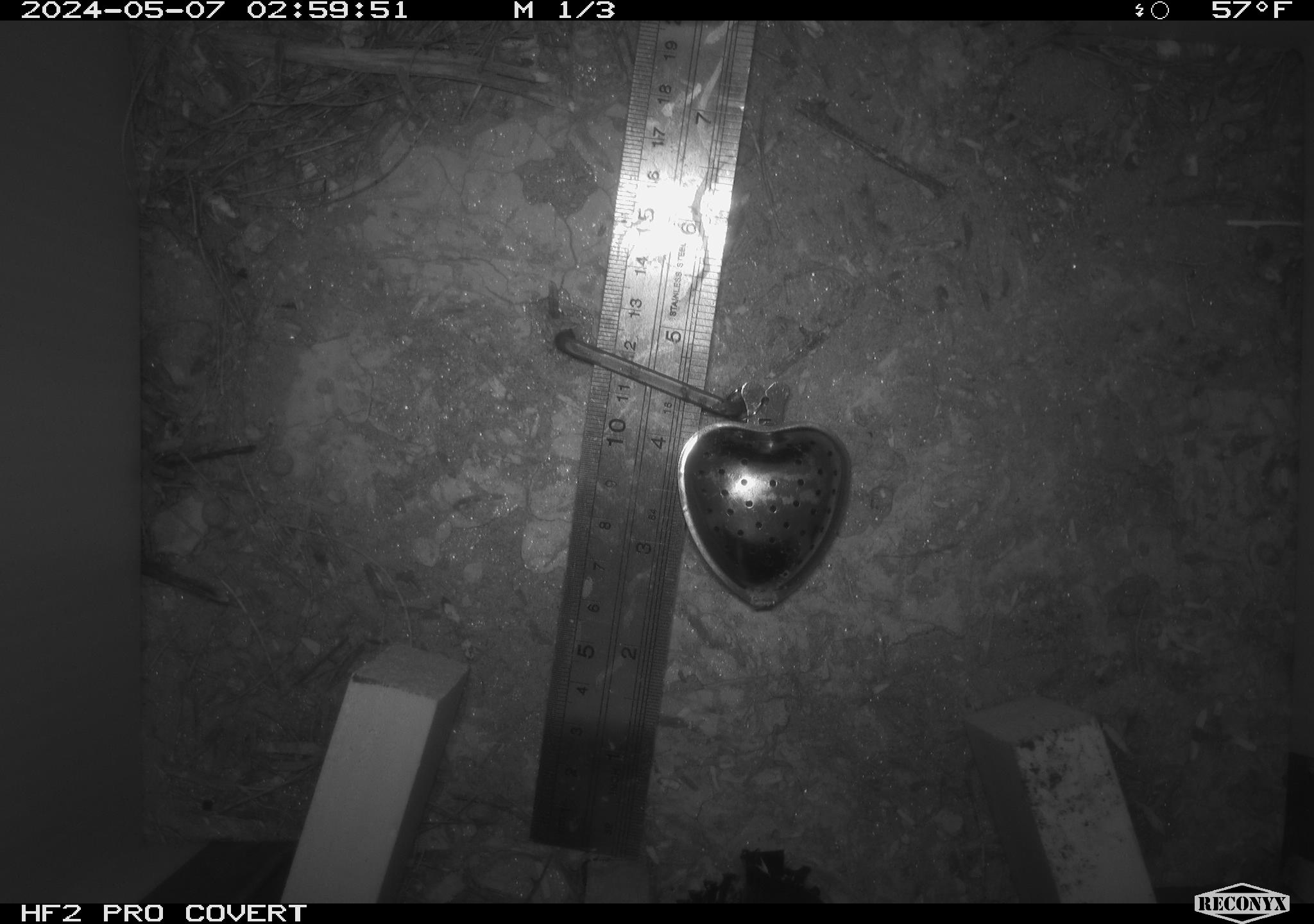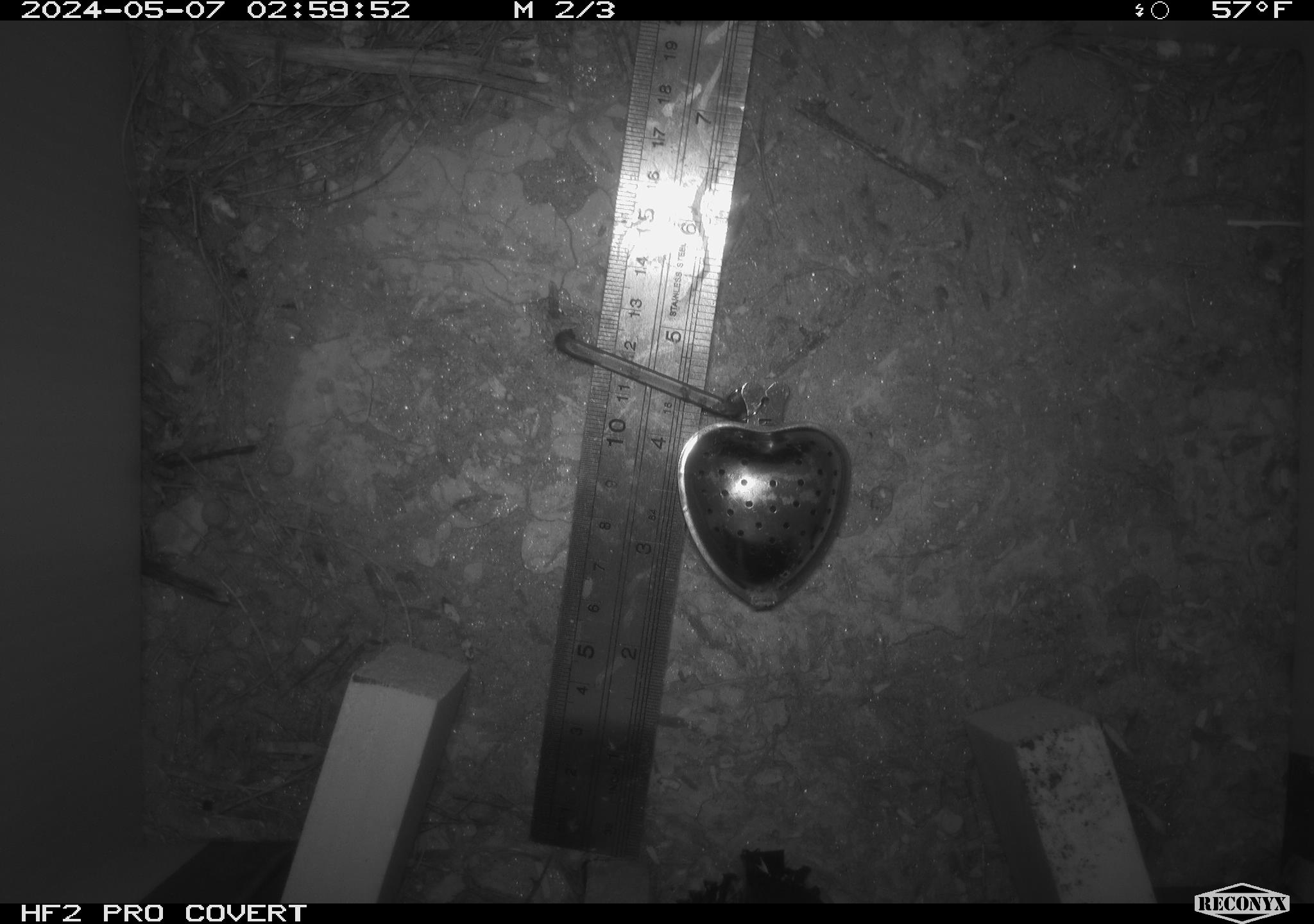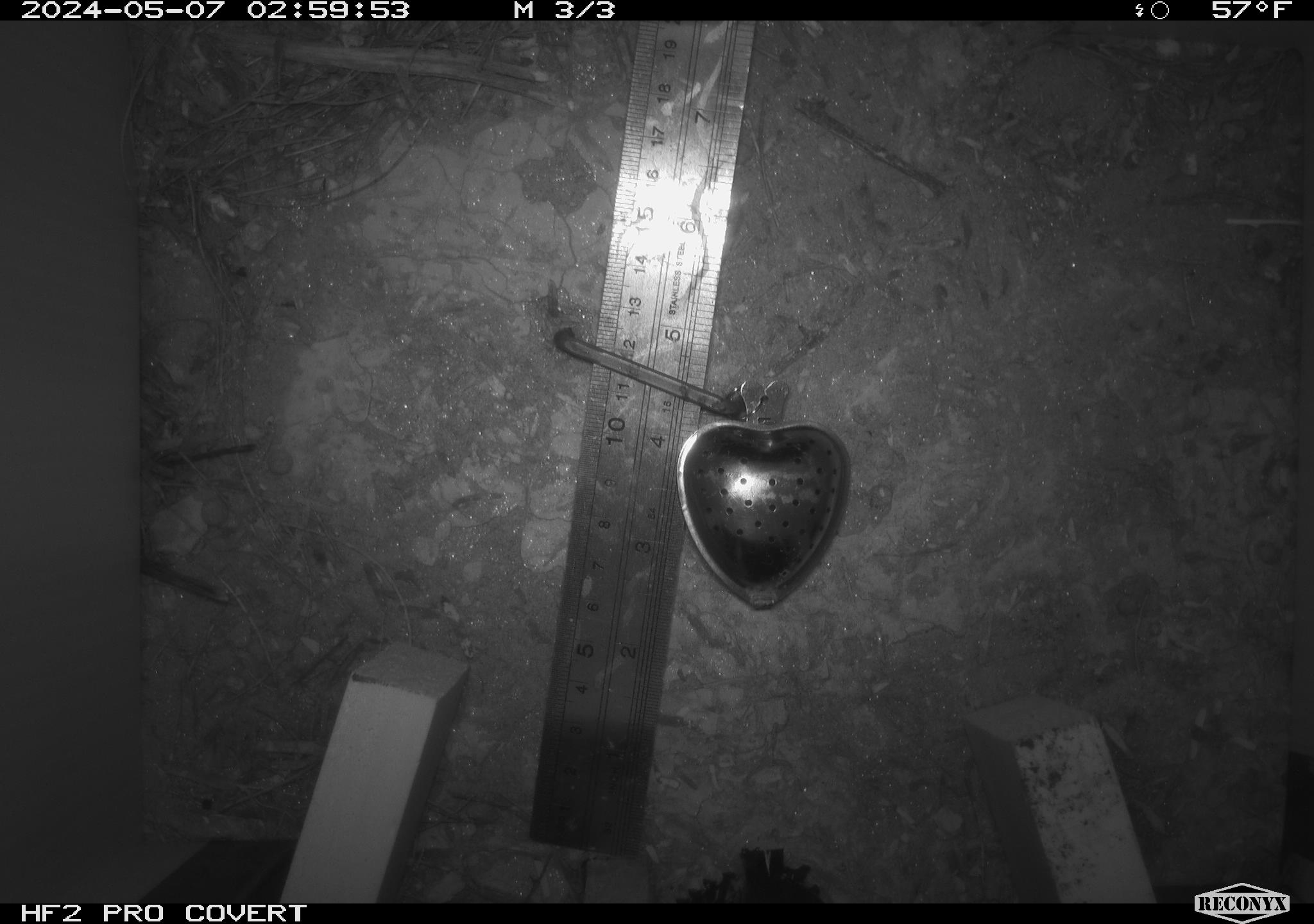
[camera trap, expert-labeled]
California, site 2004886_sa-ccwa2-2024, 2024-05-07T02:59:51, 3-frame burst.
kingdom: Animalia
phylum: Chordata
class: Mammalia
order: Rodentia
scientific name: Rodentia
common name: woodrat or rat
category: woodrat or rat species